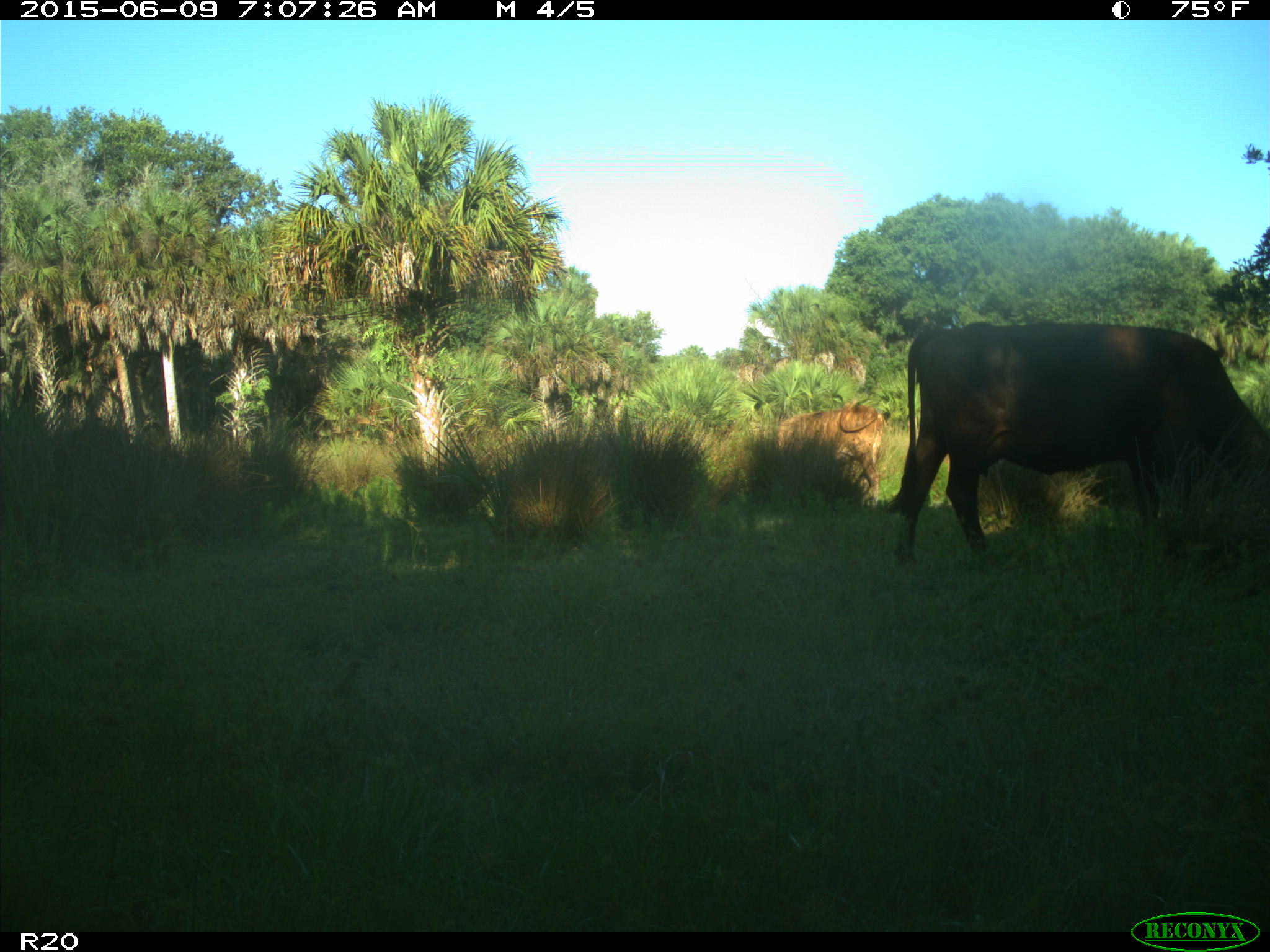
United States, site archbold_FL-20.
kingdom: Animalia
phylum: Chordata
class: Mammalia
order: Artiodactyla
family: Bovidae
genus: Bos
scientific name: Bos taurus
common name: domestic cow